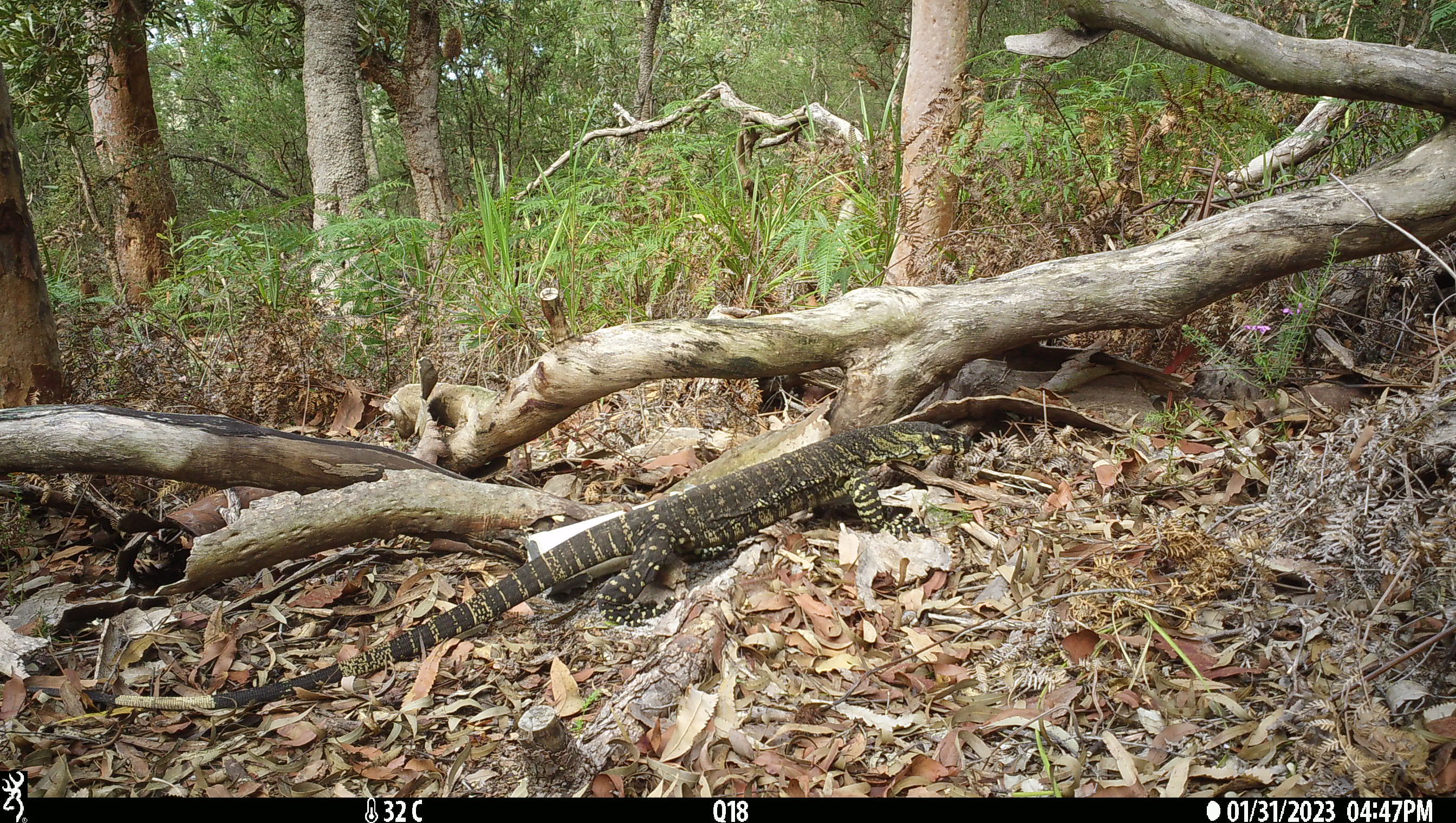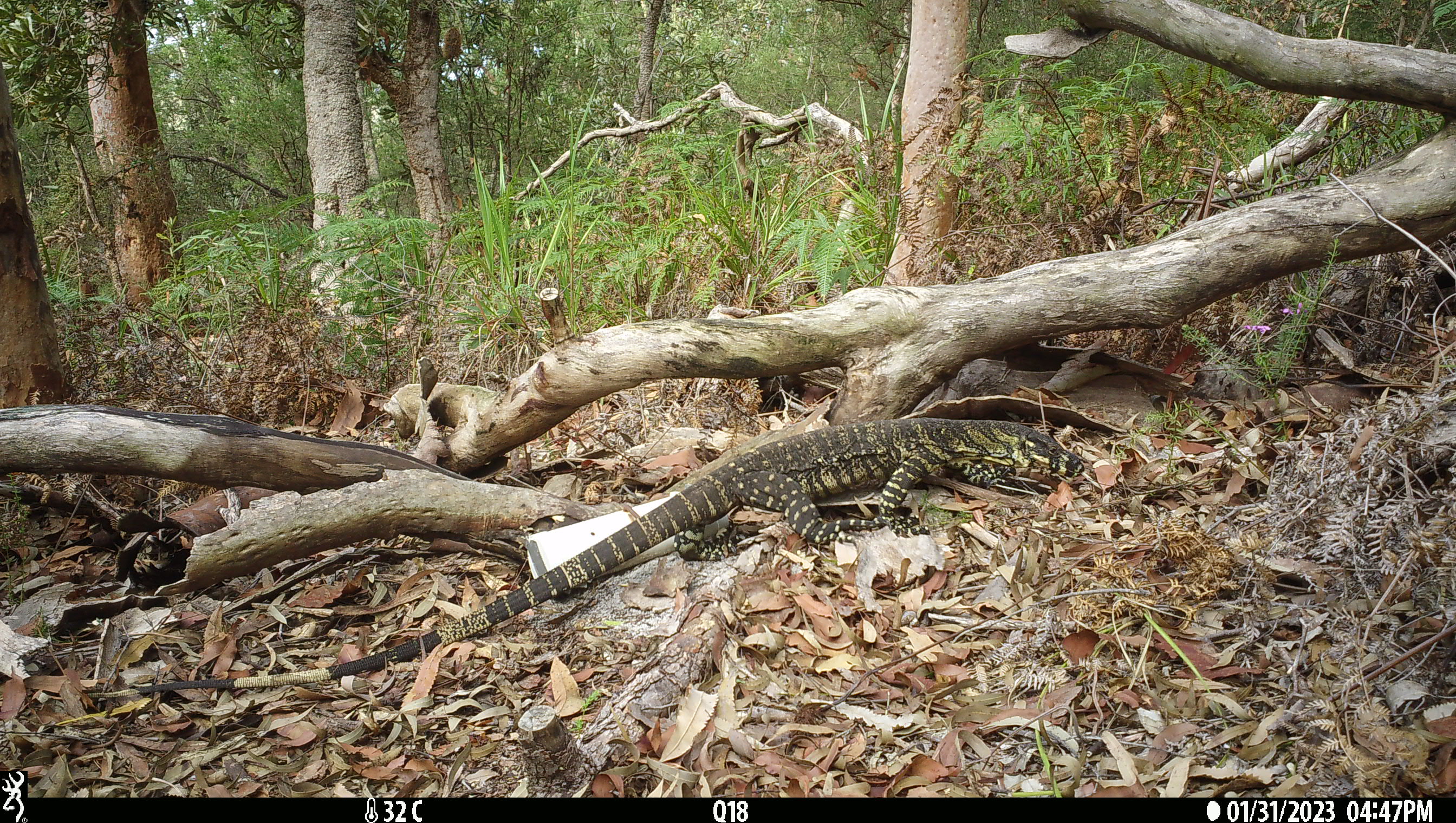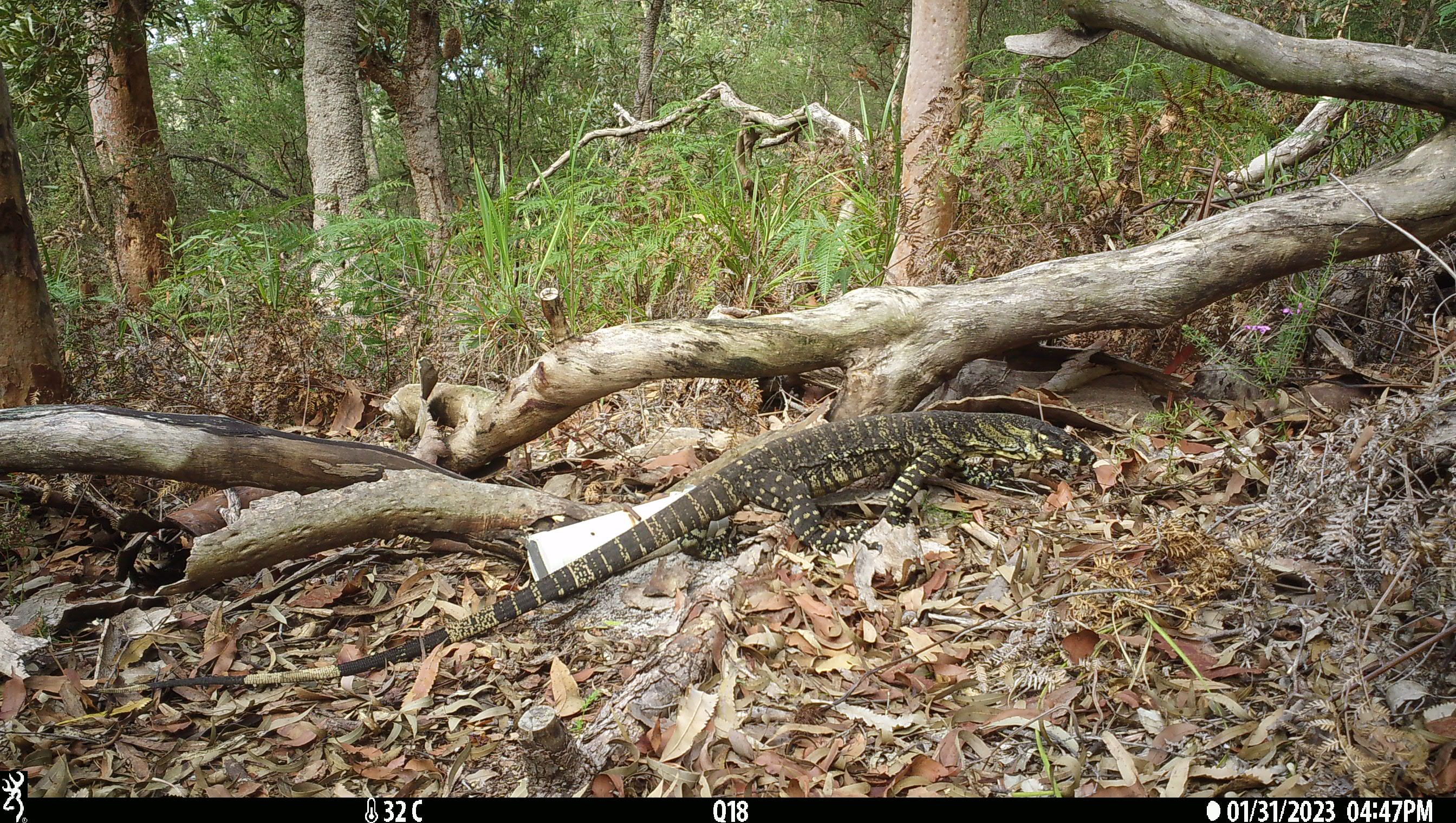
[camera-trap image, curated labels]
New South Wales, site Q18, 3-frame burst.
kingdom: Animalia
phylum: Chordata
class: Reptilia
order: Squamata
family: Varanidae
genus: Varanus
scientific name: Varanus varius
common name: lace monitor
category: goanna